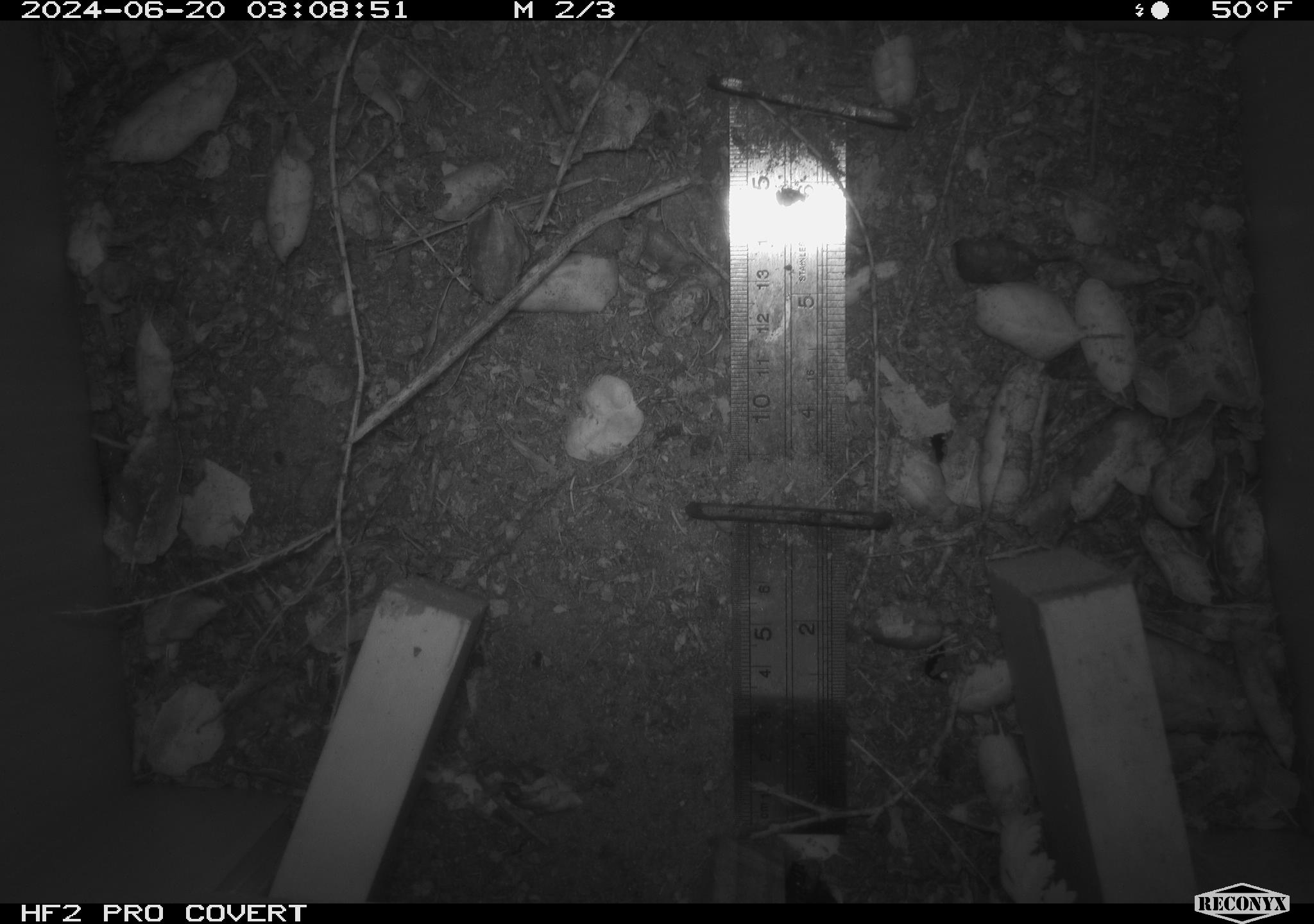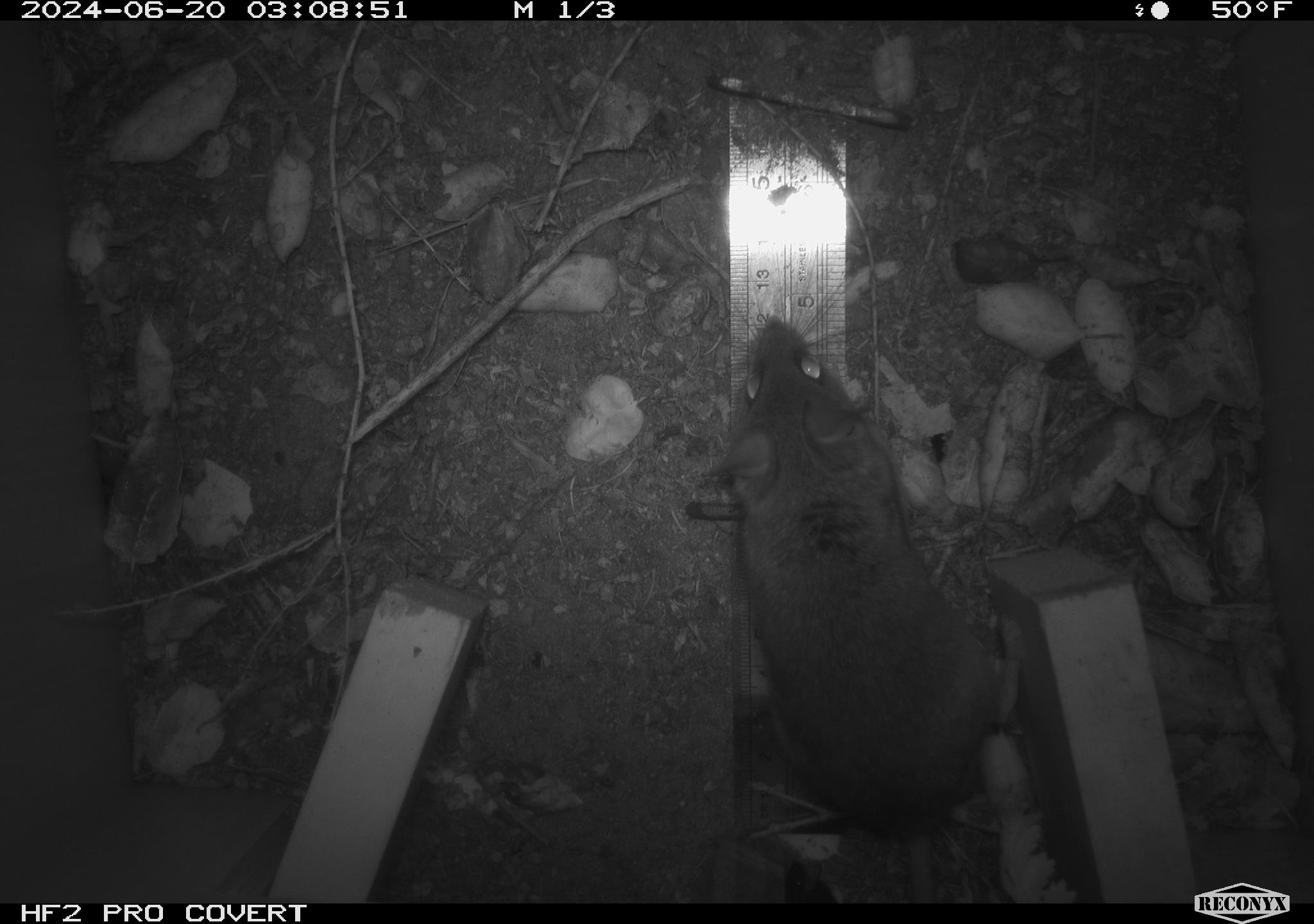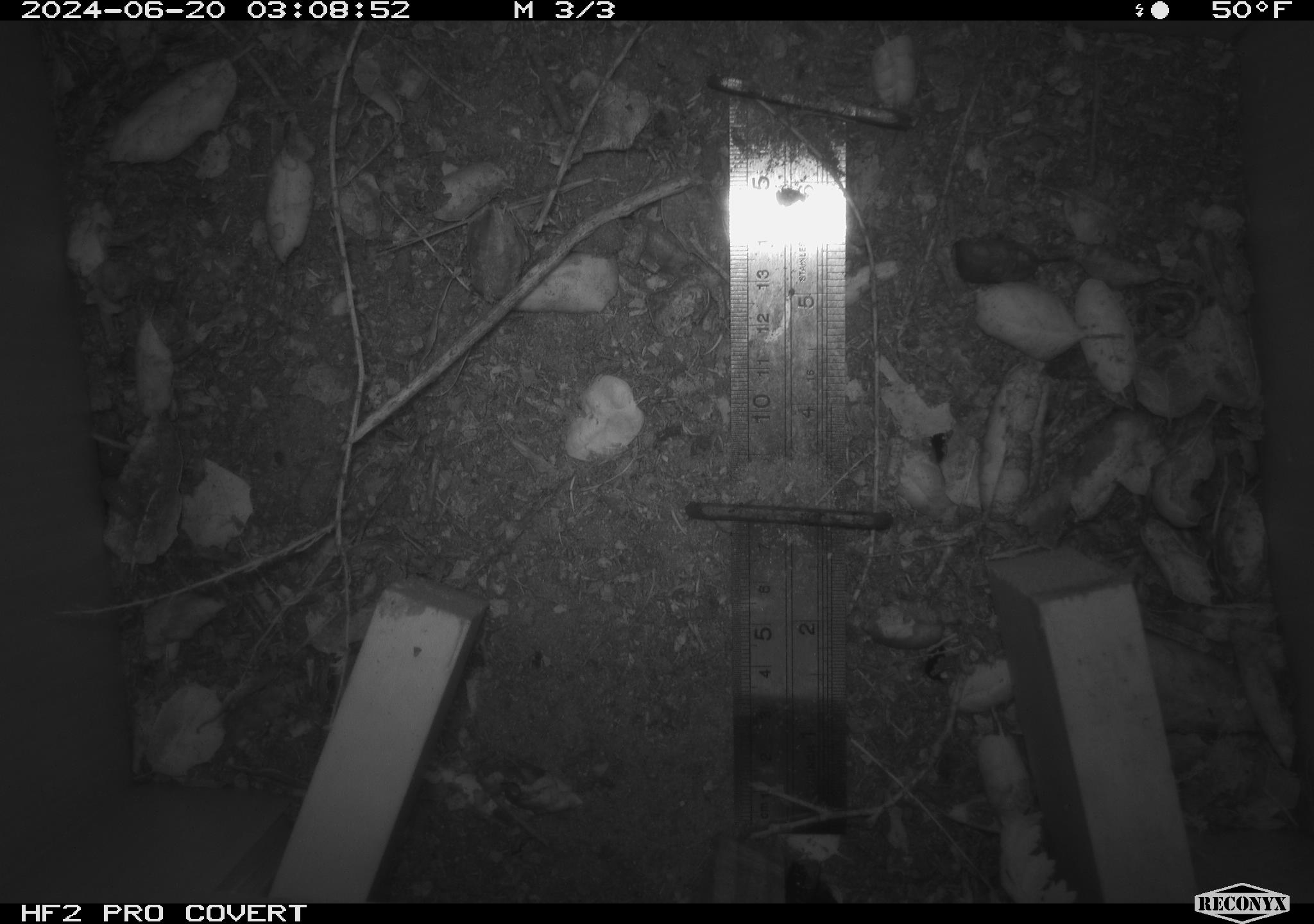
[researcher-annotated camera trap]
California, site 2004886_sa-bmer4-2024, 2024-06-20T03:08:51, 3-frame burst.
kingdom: Animalia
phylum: Chordata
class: Mammalia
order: Rodentia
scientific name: Rodentia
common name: woodrat or rat or mouse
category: woodrat or rat or mouse species